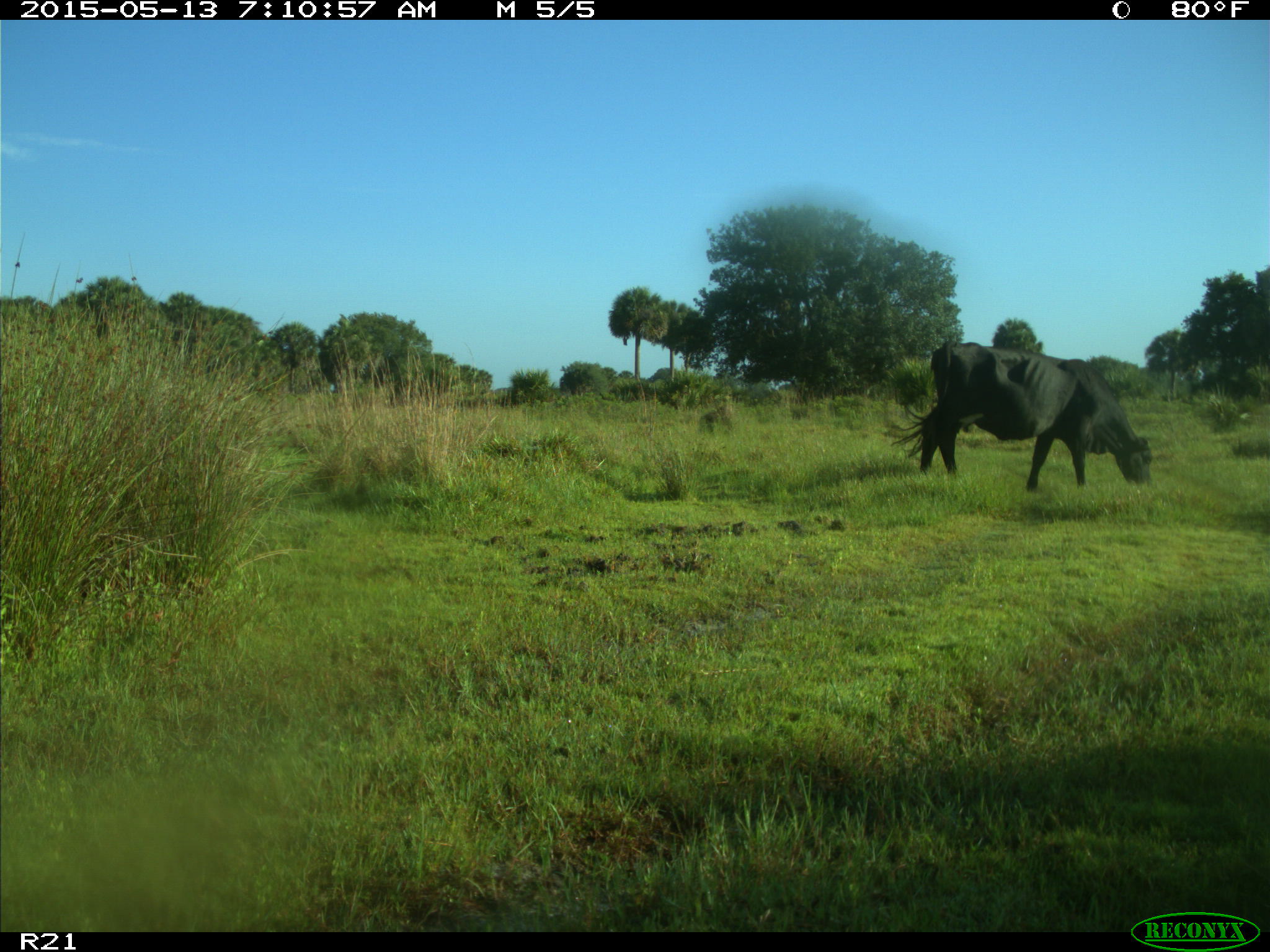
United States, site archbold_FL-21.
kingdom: Animalia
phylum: Chordata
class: Mammalia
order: Artiodactyla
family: Bovidae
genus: Bos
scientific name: Bos taurus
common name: domestic cow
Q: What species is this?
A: Bos taurus (domestic cow).